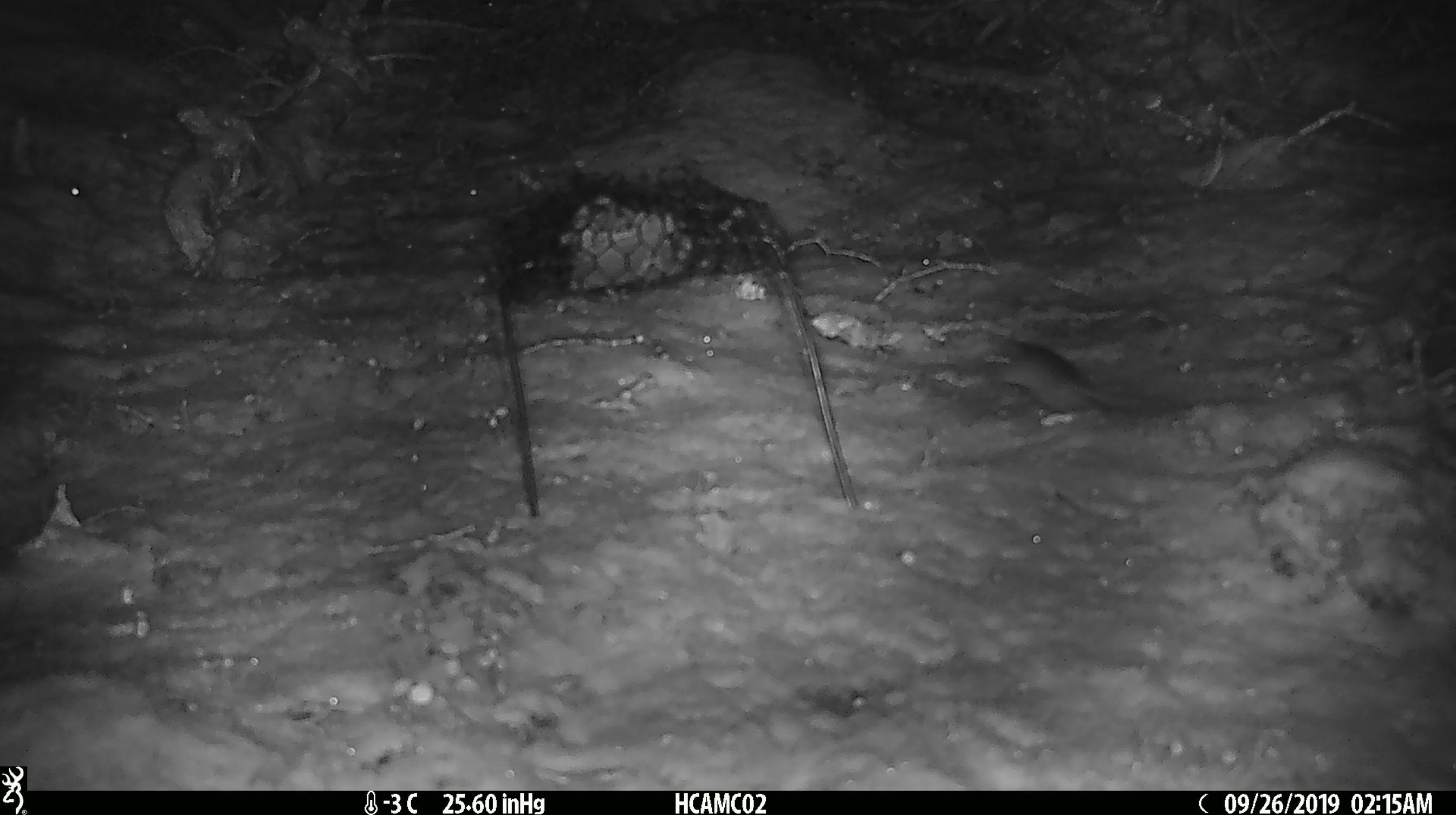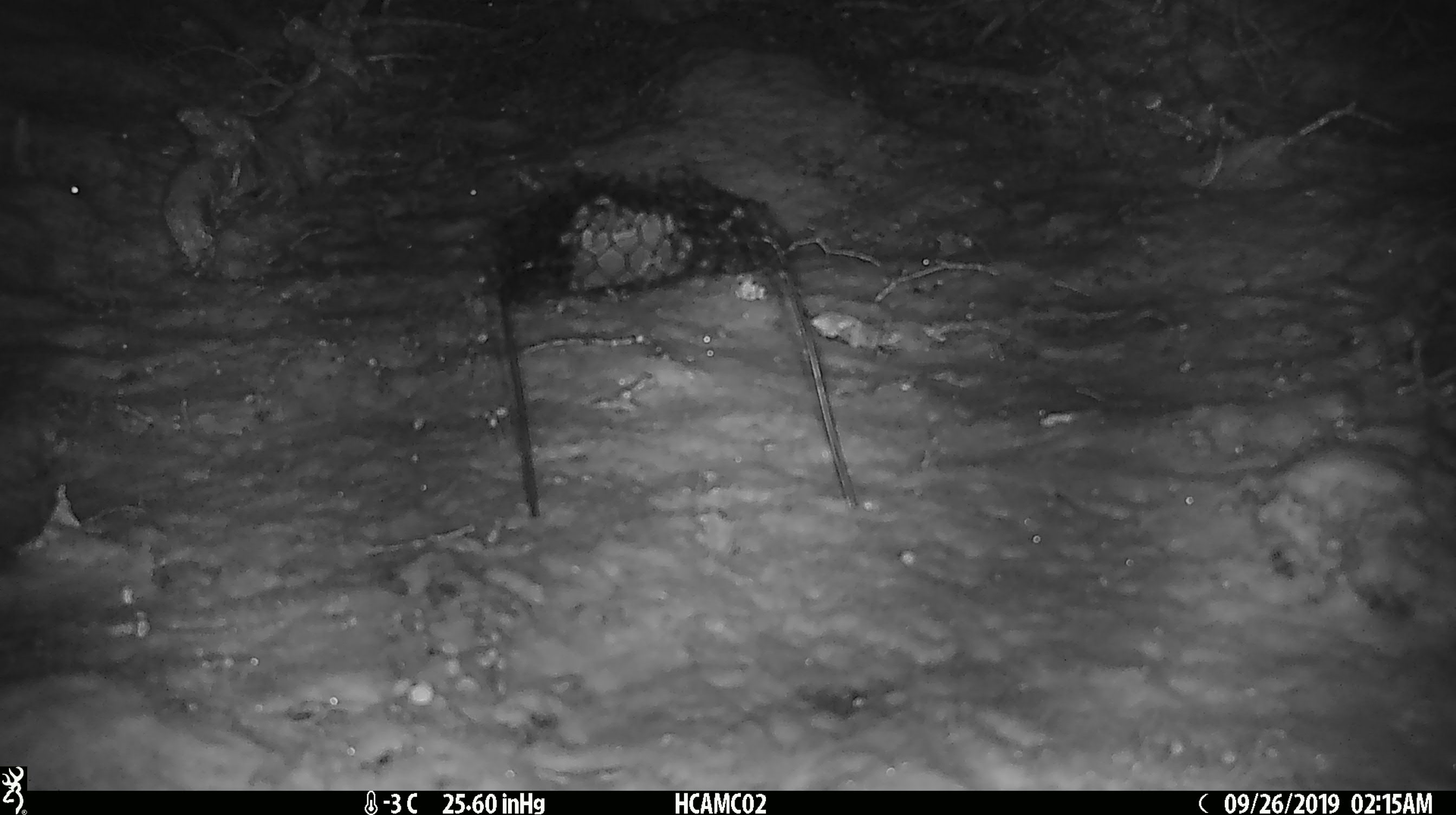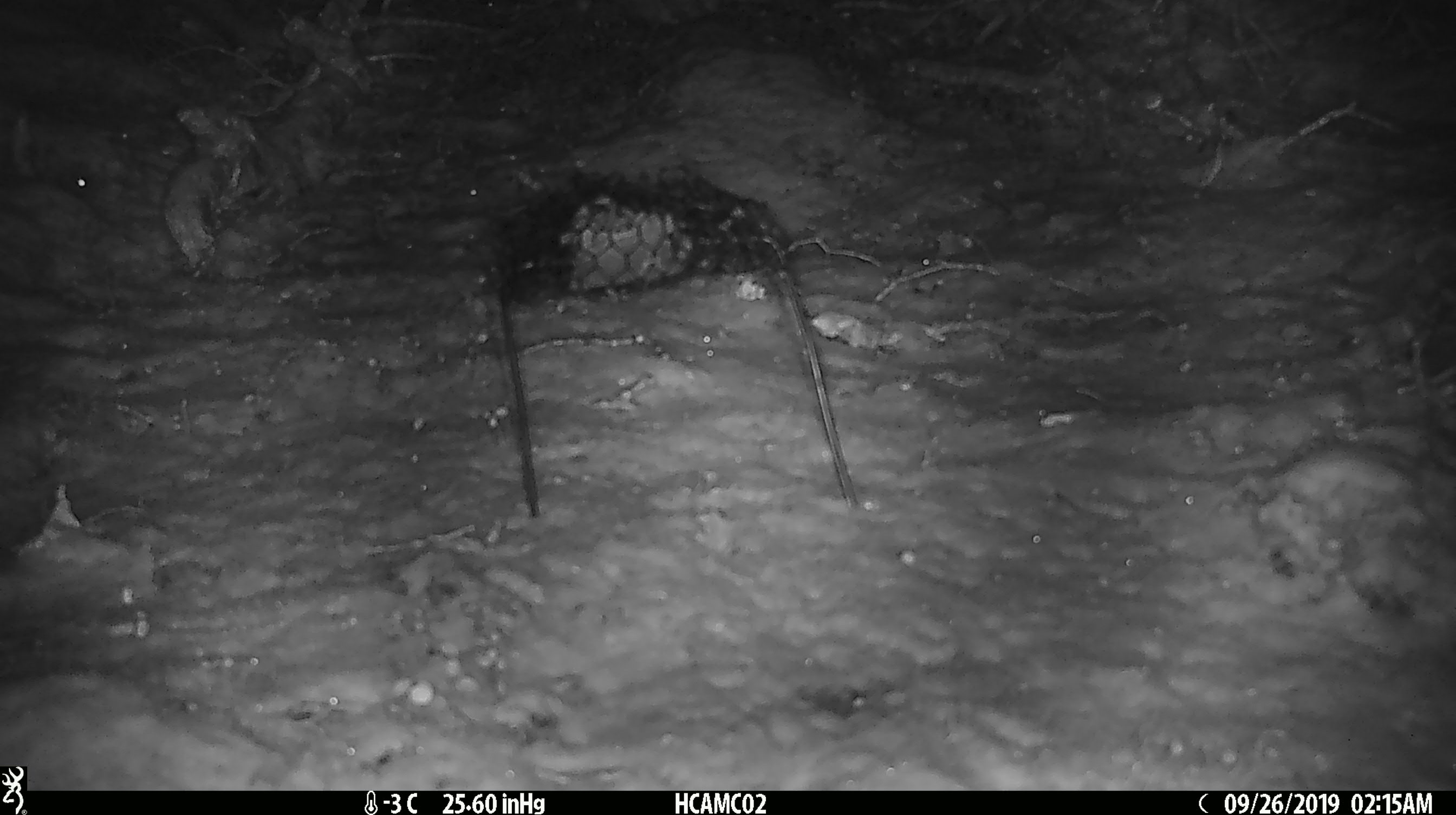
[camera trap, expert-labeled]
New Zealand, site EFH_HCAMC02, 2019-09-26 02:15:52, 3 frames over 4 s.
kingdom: Animalia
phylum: Chordata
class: Mammalia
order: Rodentia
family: Muridae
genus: Mus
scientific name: Mus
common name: mouse